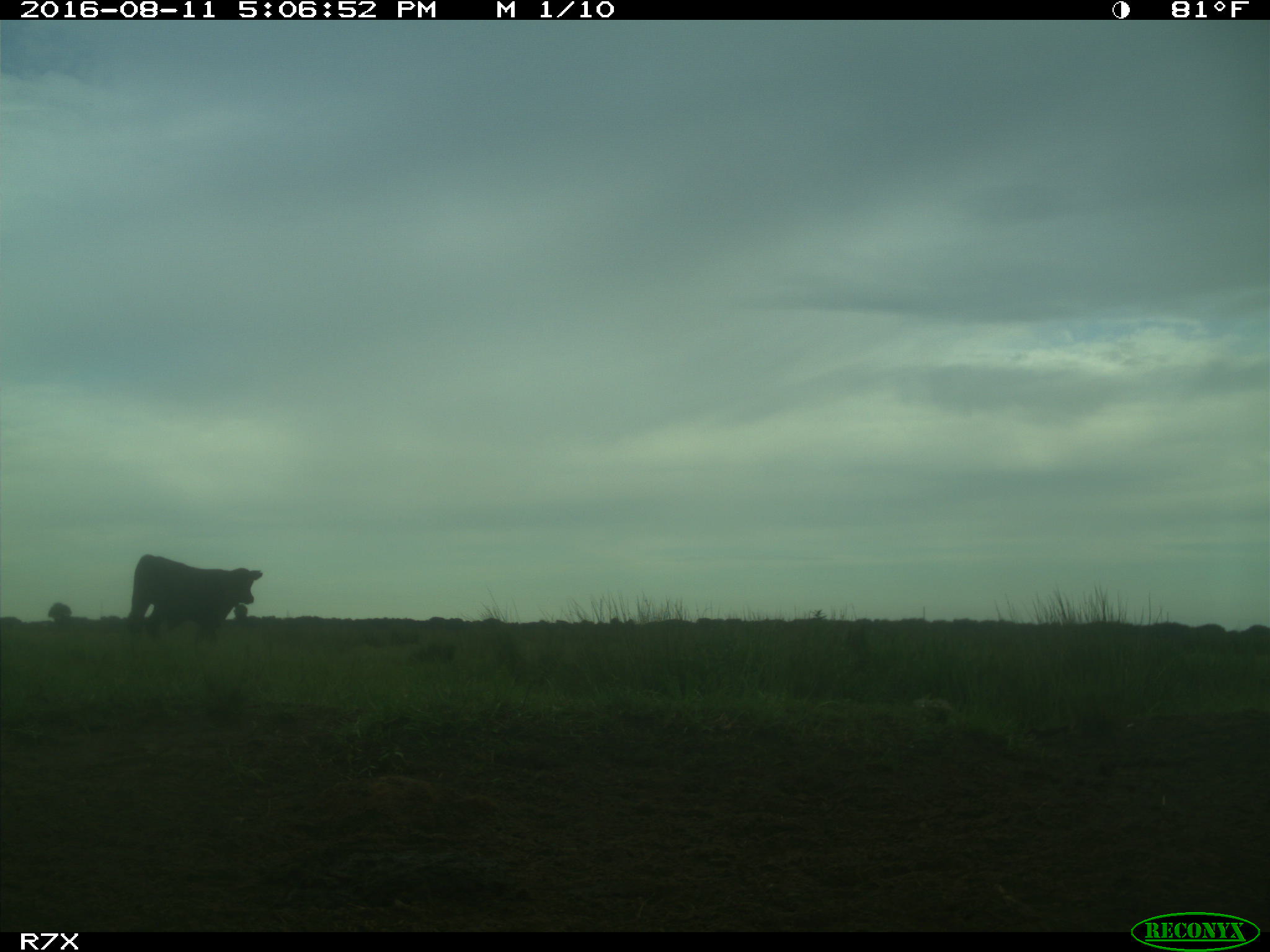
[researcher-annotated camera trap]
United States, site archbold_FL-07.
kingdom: Animalia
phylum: Chordata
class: Mammalia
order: Artiodactyla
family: Bovidae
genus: Bos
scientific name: Bos taurus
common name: domestic cow